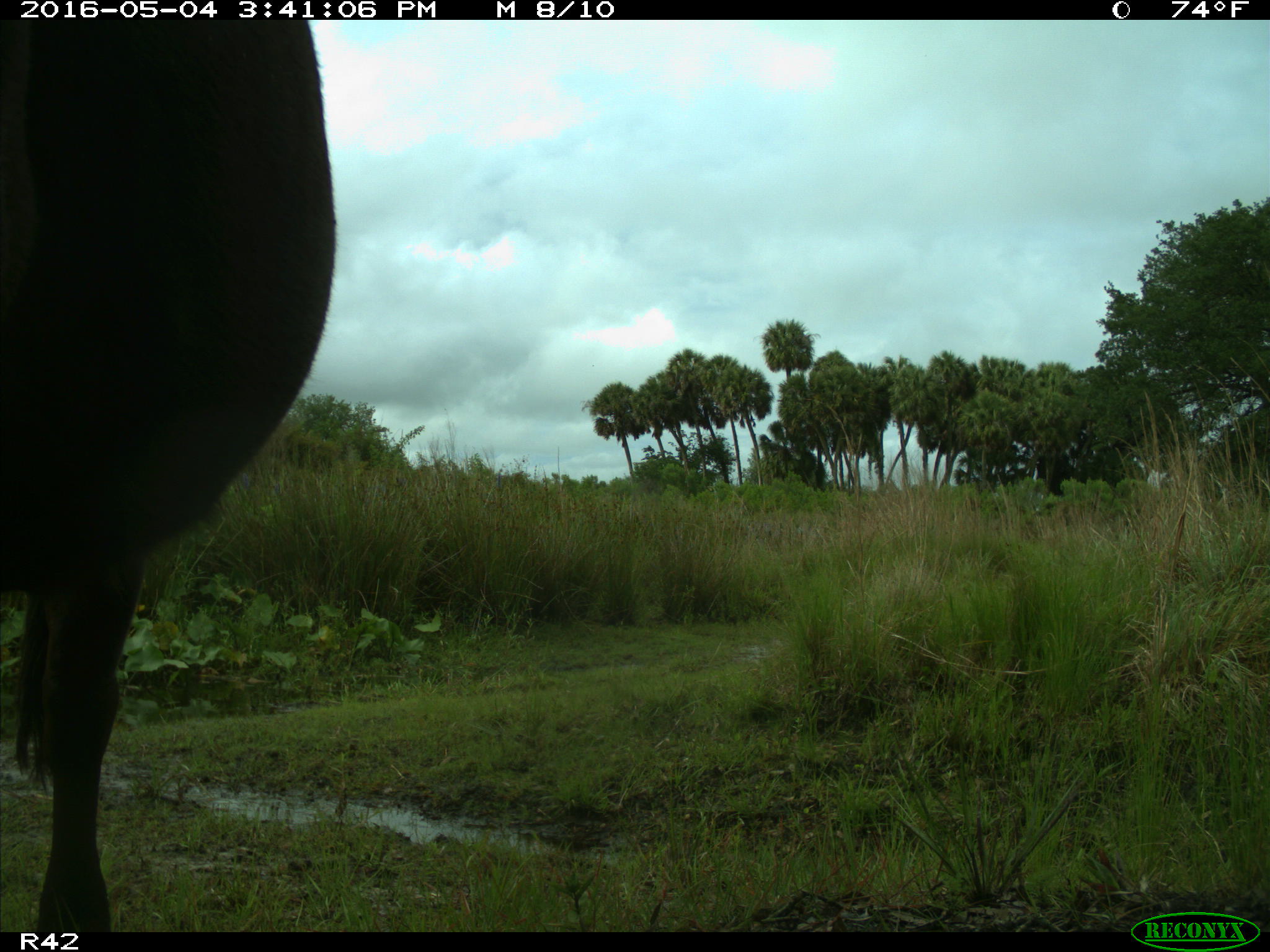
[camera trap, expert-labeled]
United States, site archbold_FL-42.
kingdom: Animalia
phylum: Chordata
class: Mammalia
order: Artiodactyla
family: Bovidae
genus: Bos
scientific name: Bos taurus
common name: domestic cow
Bos taurus (domestic cow).